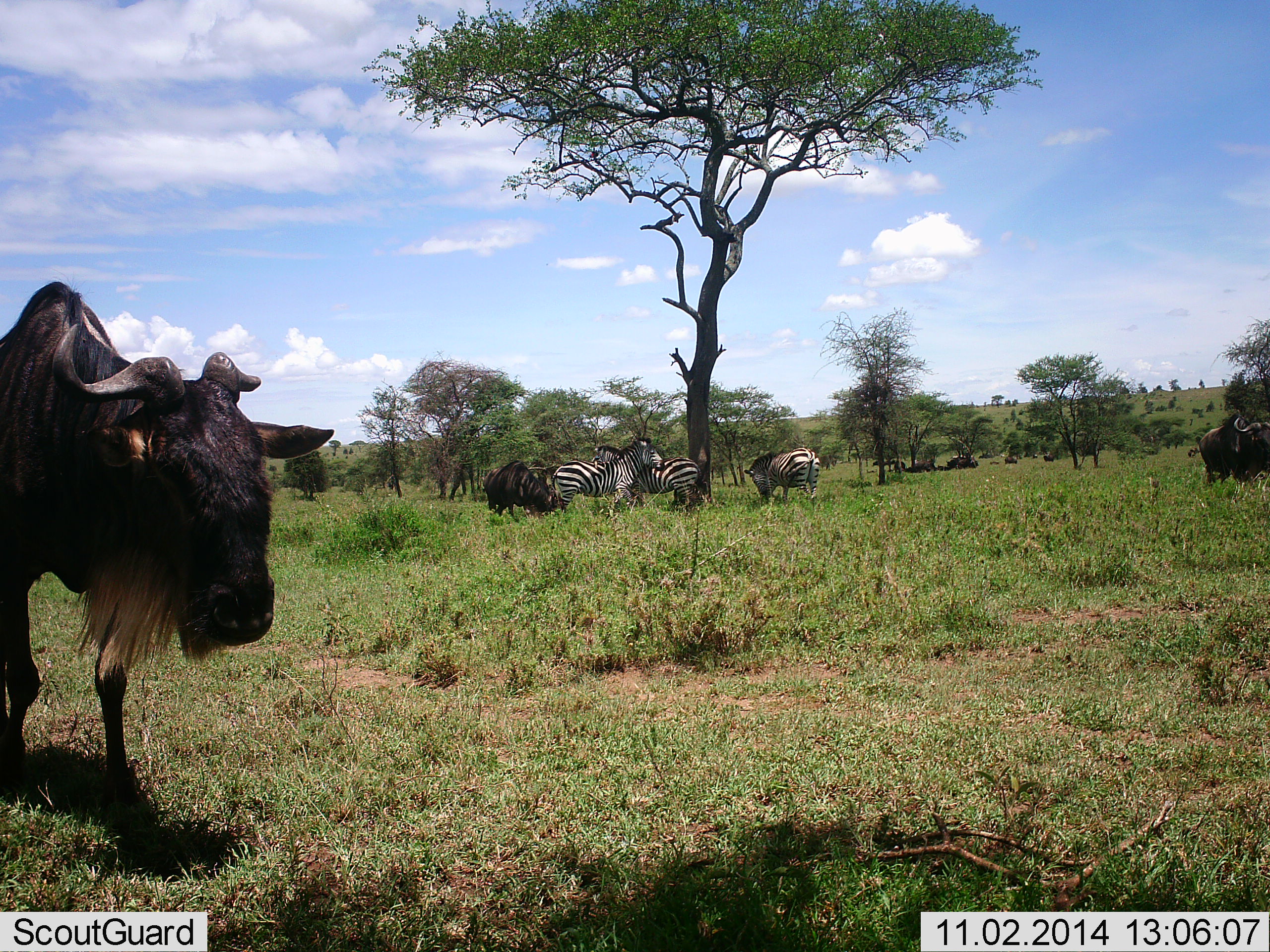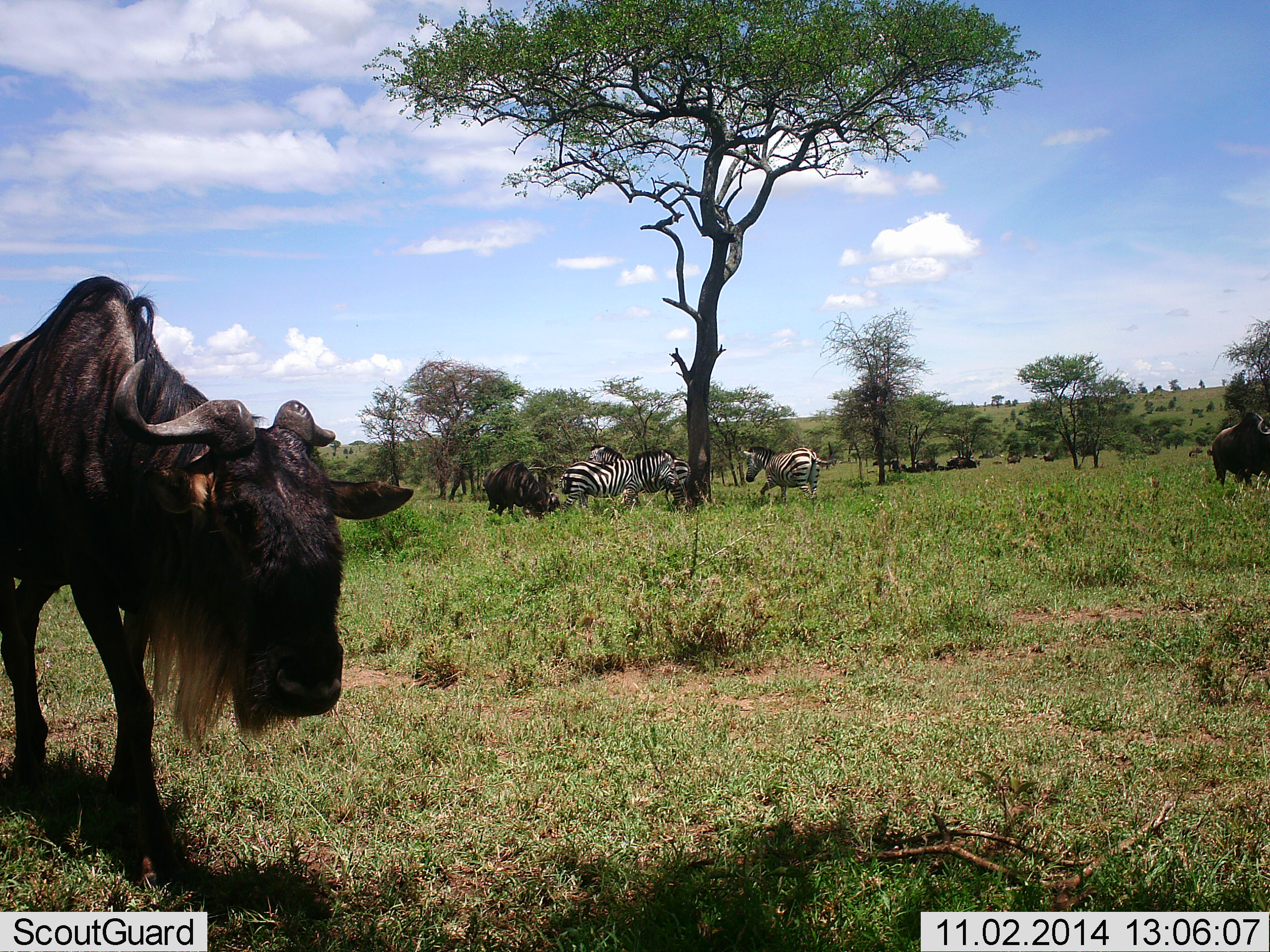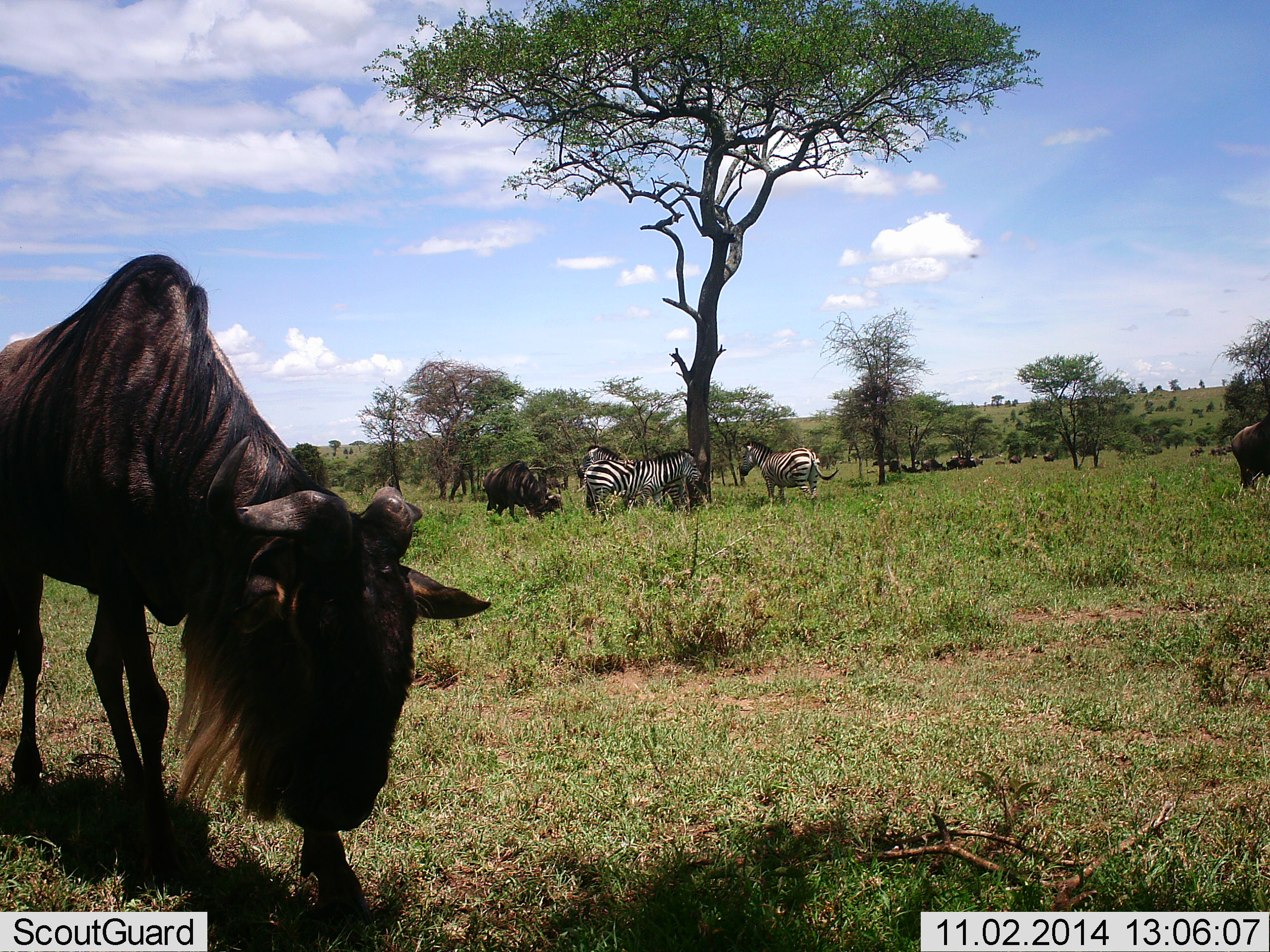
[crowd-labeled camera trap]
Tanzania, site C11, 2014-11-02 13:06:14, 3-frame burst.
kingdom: Animalia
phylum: Chordata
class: Mammalia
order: Artiodactyla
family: Bovidae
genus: Connochaetes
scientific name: Connochaetes taurinus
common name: blue wildebeest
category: wildebeest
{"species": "wildebeest (blue wildebeest) (Connochaetes taurinus)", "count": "3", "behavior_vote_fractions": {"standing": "55%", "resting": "0%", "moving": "73%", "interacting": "0%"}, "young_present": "0%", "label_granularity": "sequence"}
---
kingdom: Animalia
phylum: Chordata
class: Mammalia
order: Perissodactyla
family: Equidae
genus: Equus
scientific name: Equus quagga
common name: plains zebra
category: zebra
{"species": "zebra (plains zebra) (Equus quagga)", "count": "3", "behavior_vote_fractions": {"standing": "40%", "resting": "10%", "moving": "60%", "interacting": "20%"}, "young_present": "0%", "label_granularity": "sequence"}